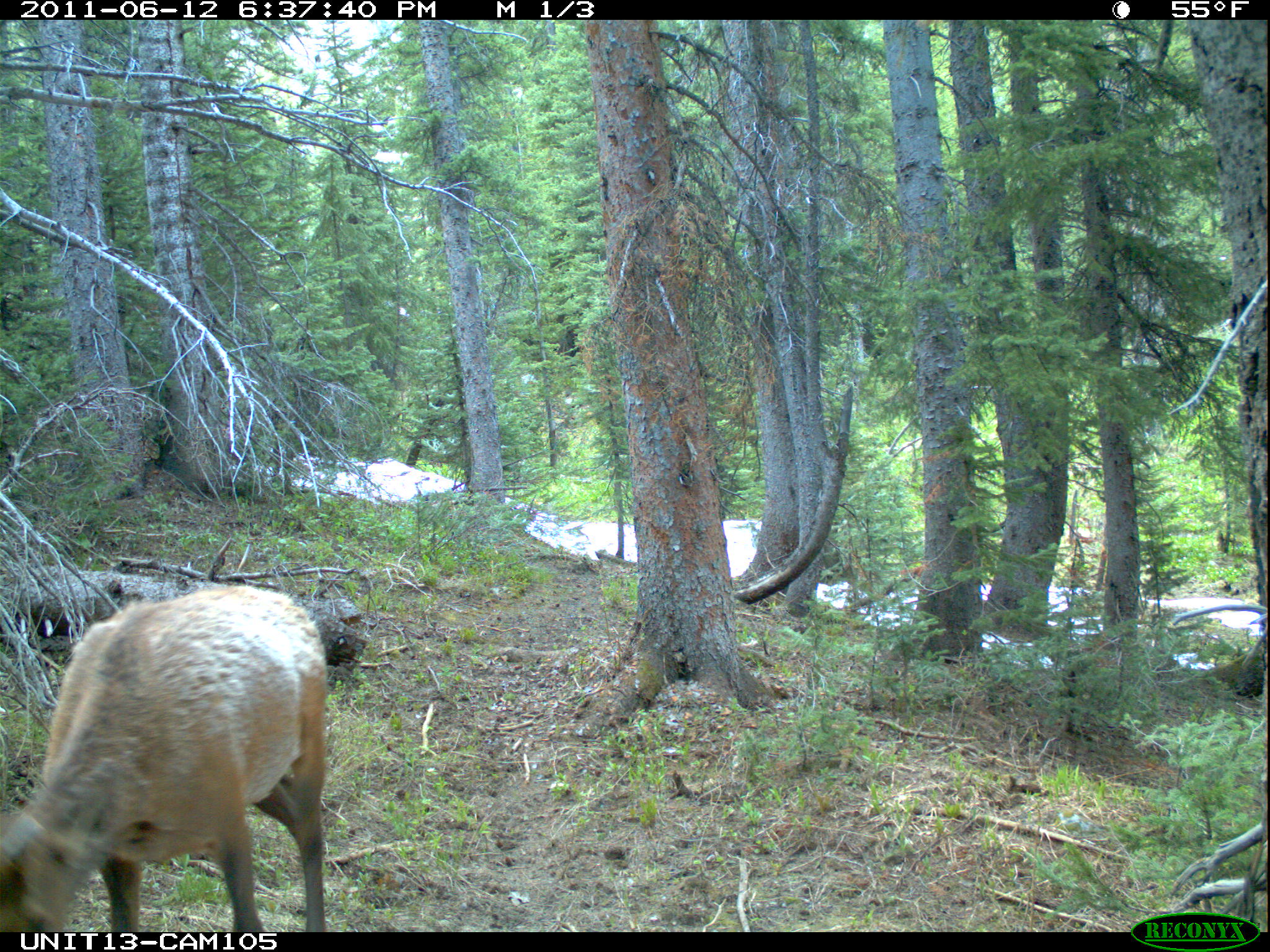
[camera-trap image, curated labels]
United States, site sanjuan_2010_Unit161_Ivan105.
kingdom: Animalia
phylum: Chordata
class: Mammalia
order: Artiodactyla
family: Cervidae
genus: Cervus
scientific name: Cervus elaphus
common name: red deer